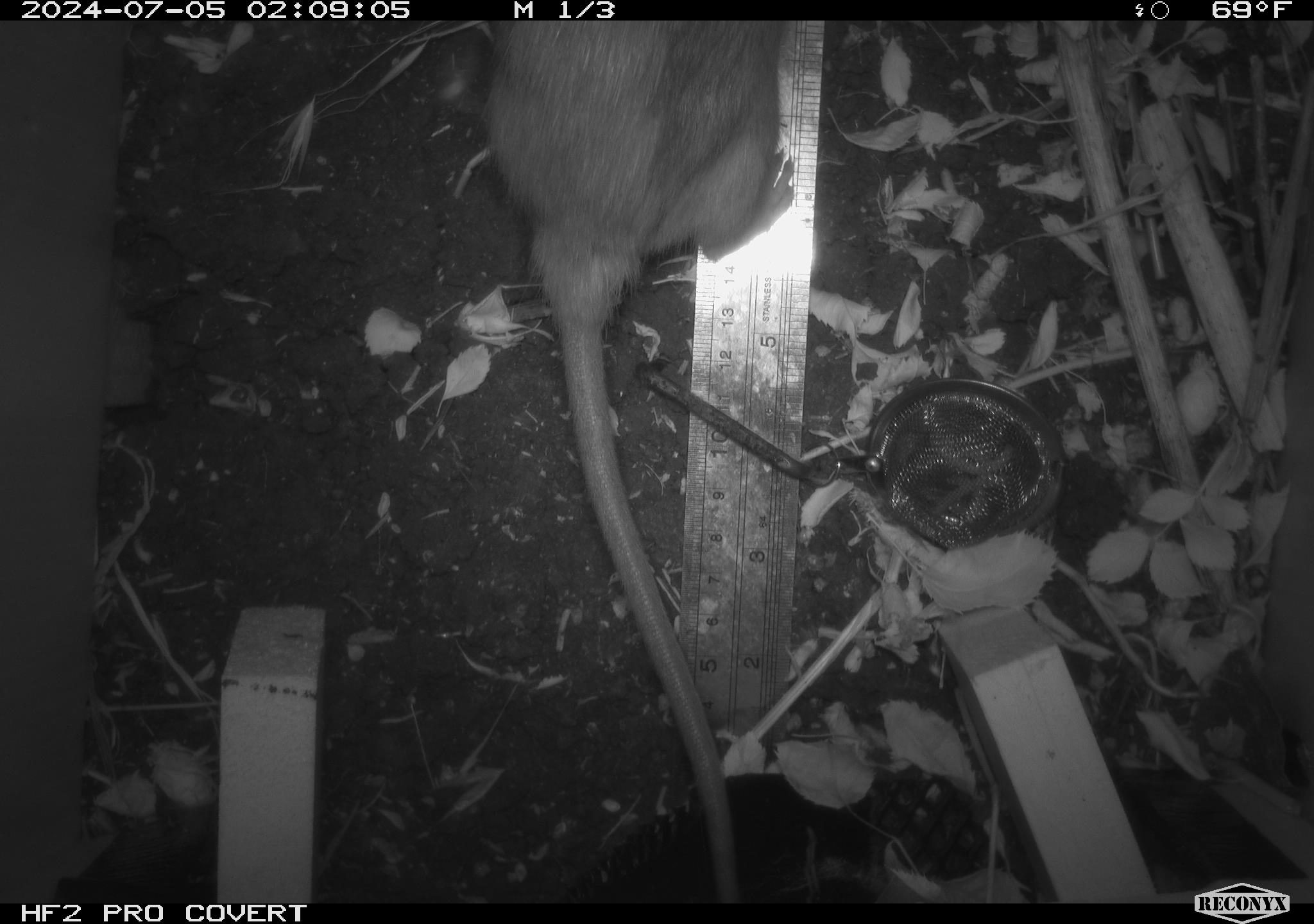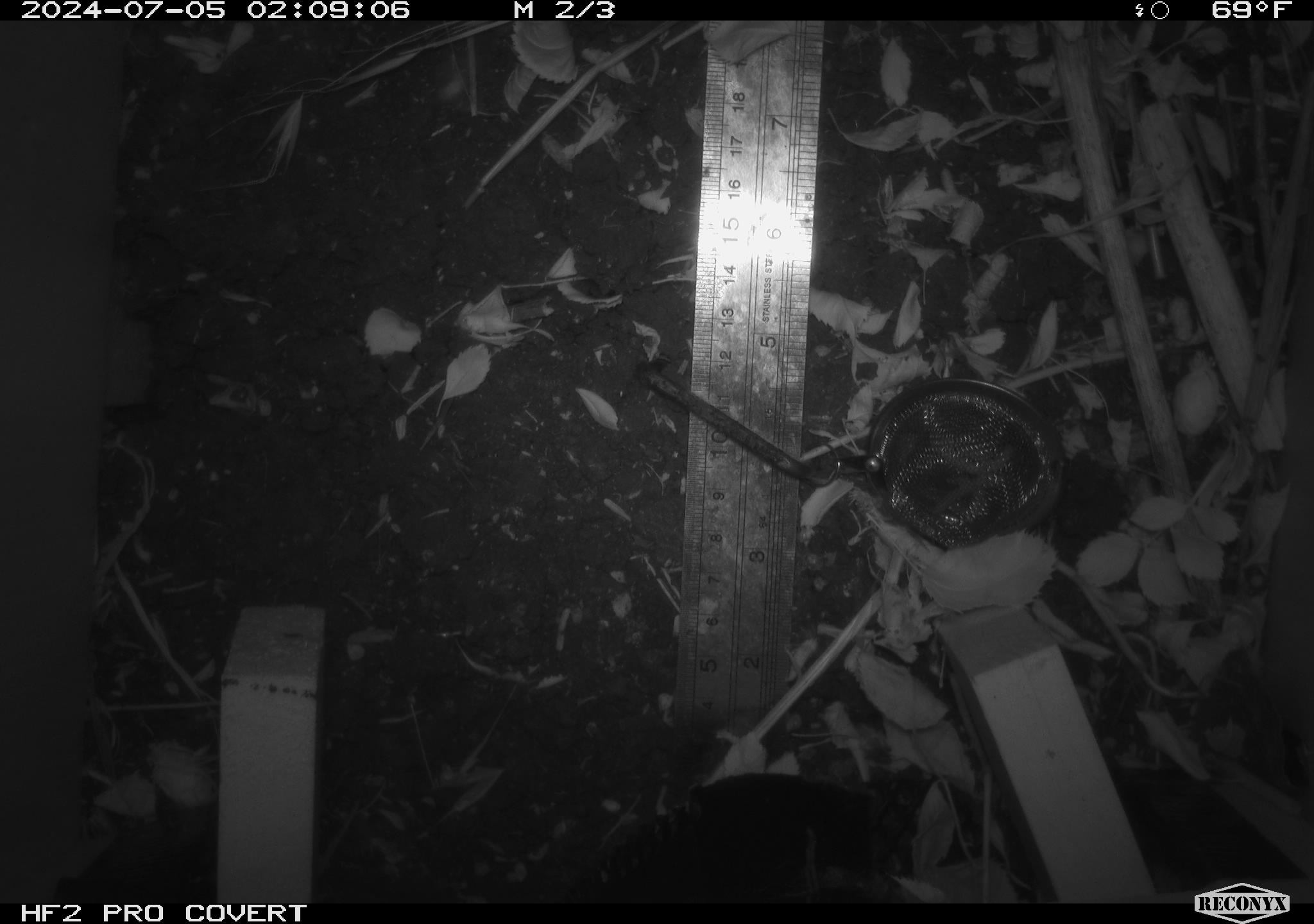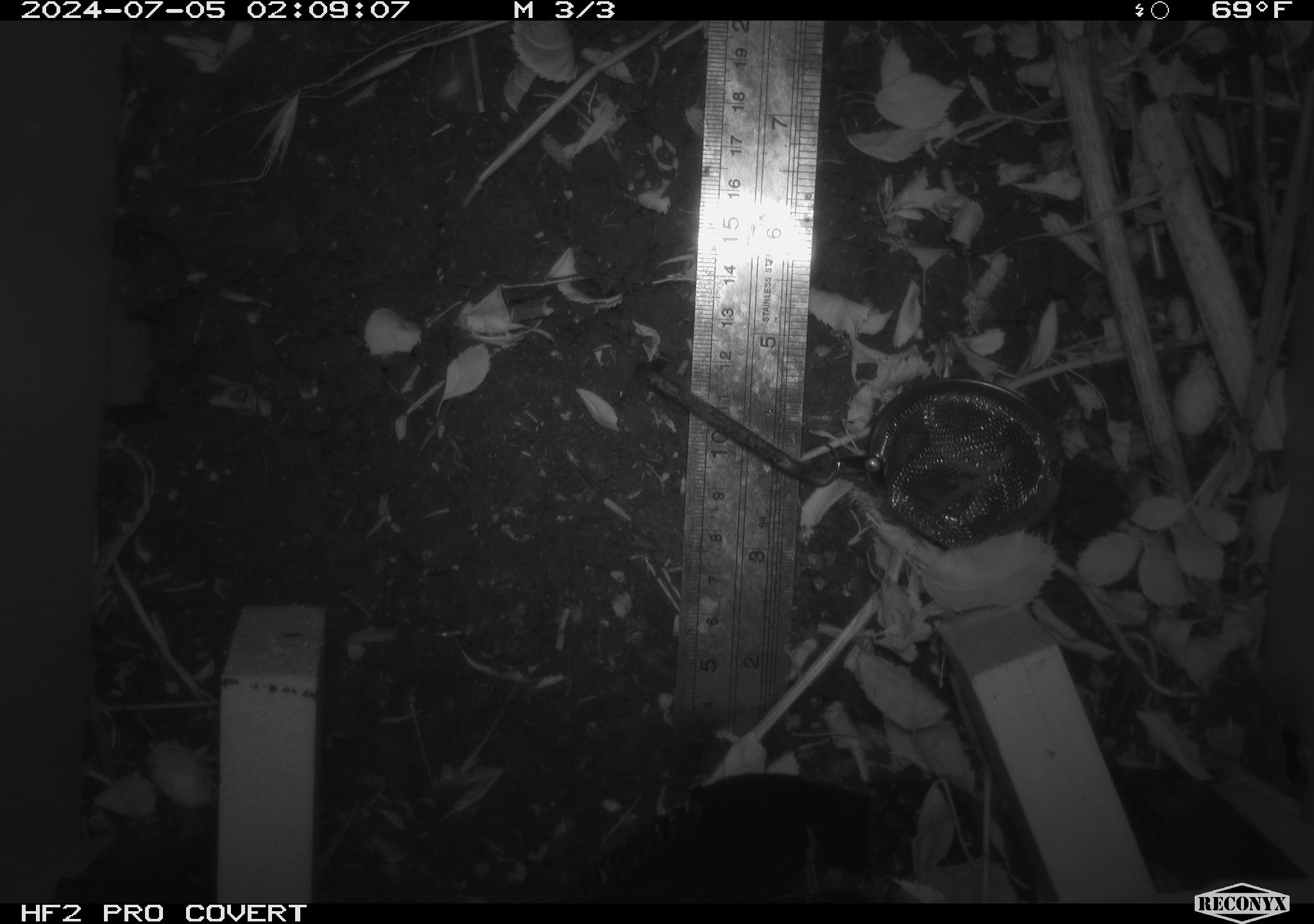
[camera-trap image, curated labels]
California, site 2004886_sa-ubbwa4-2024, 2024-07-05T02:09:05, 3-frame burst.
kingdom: Animalia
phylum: Chordata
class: Mammalia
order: Rodentia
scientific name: Rodentia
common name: woodrat or rat or mouse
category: woodrat or rat or mouse species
Woodrat or rat or mouse species (woodrat or rat or mouse) (Rodentia).